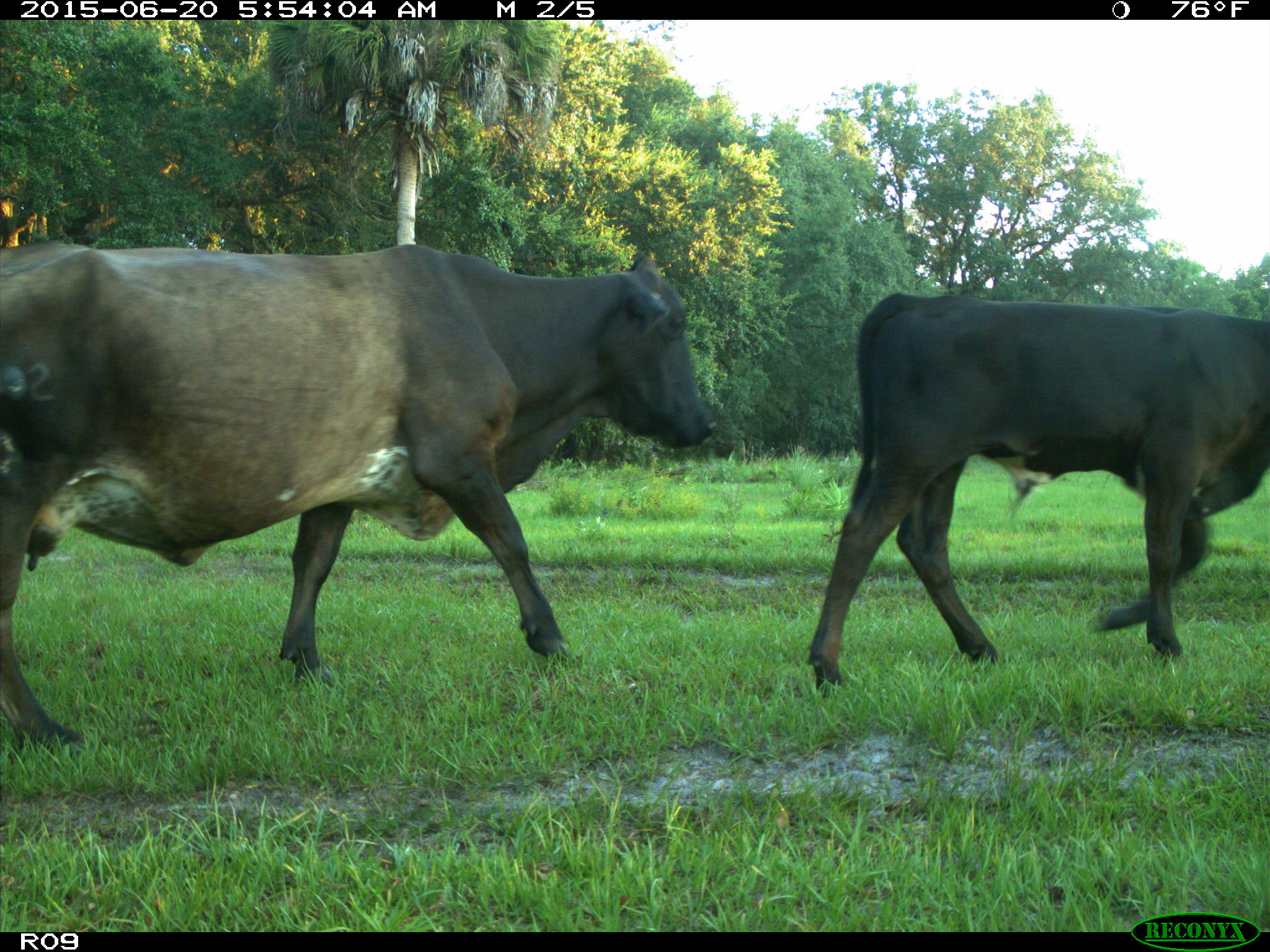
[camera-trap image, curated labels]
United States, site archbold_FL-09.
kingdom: Animalia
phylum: Chordata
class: Mammalia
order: Artiodactyla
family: Bovidae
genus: Bos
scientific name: Bos taurus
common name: domestic cow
Bos taurus (domestic cow).